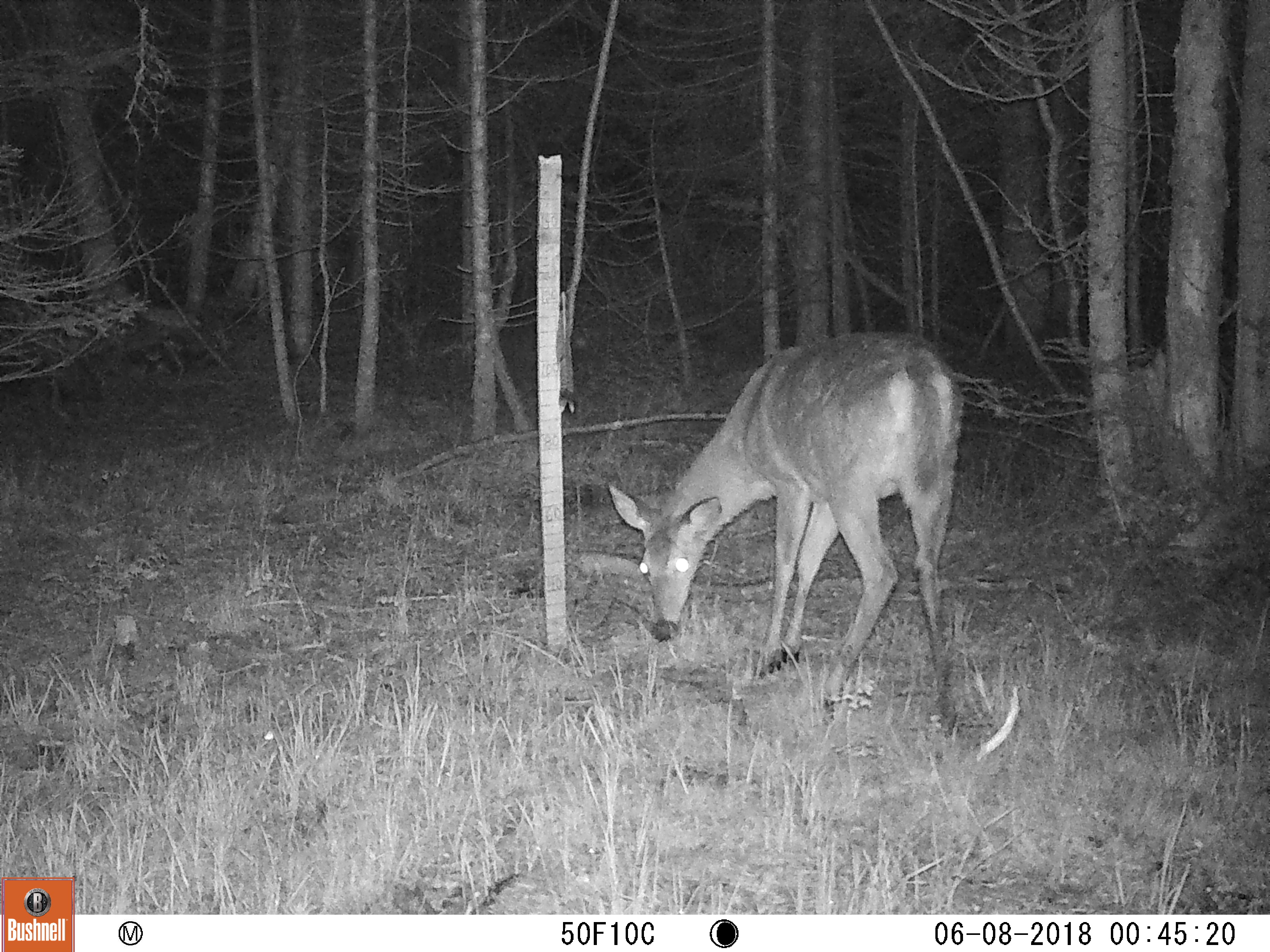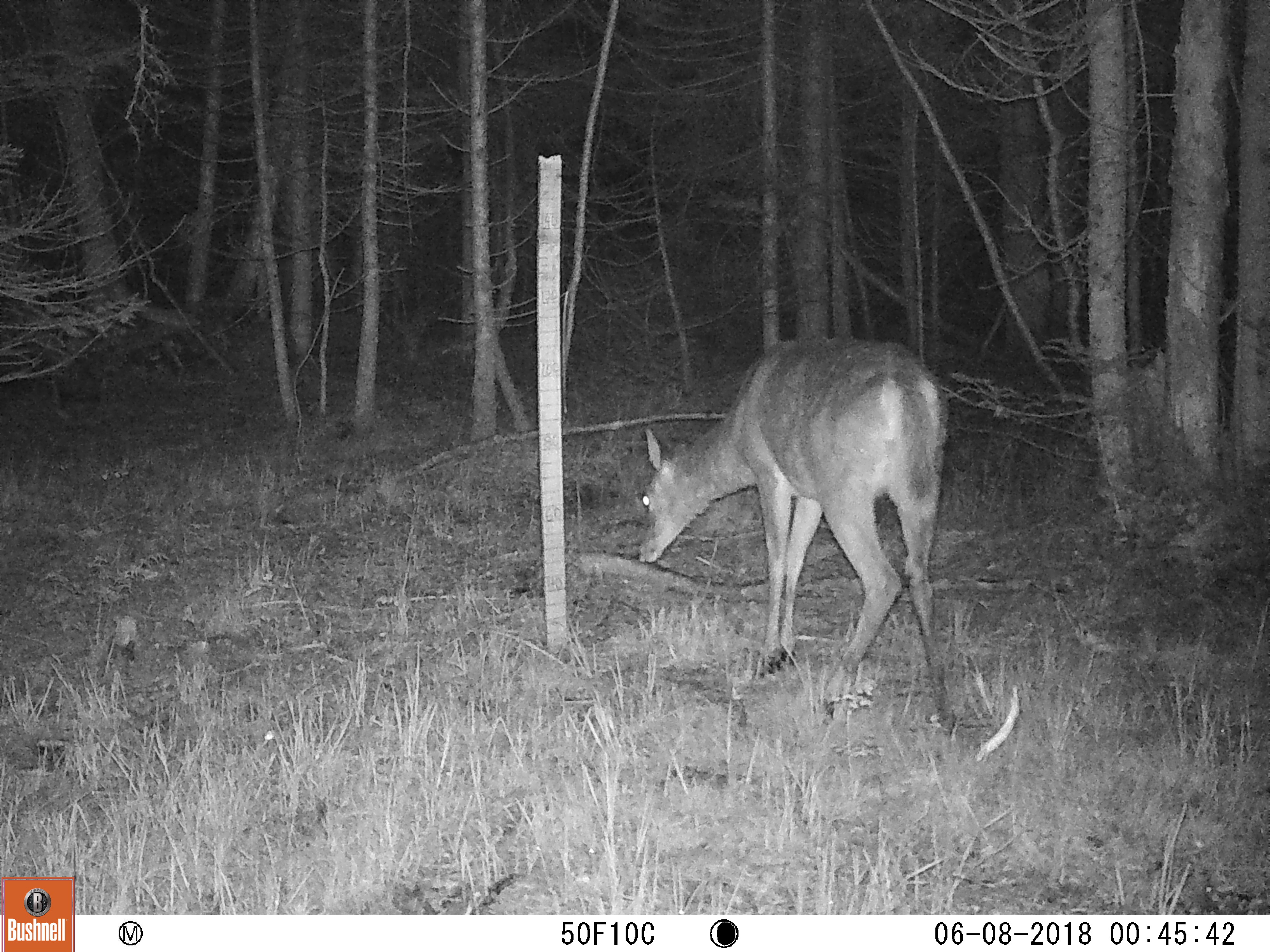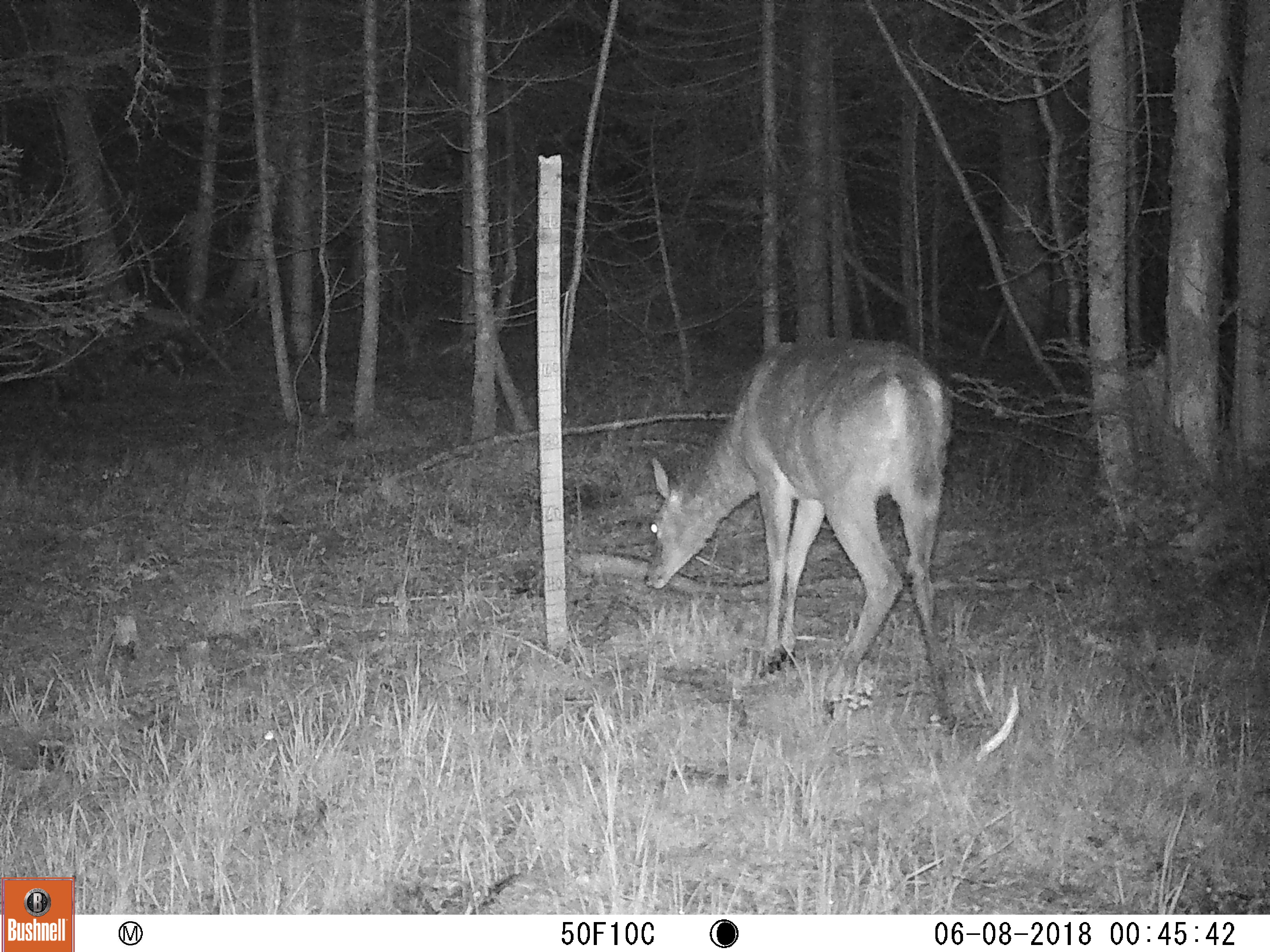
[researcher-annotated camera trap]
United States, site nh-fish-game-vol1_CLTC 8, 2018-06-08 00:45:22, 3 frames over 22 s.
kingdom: Animalia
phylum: Chordata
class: Mammalia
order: Artiodactyla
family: Cervidae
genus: Odocoileus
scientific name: Odocoileus virginianus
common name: white-tailed deer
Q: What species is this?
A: White-tailed deer (Odocoileus virginianus).